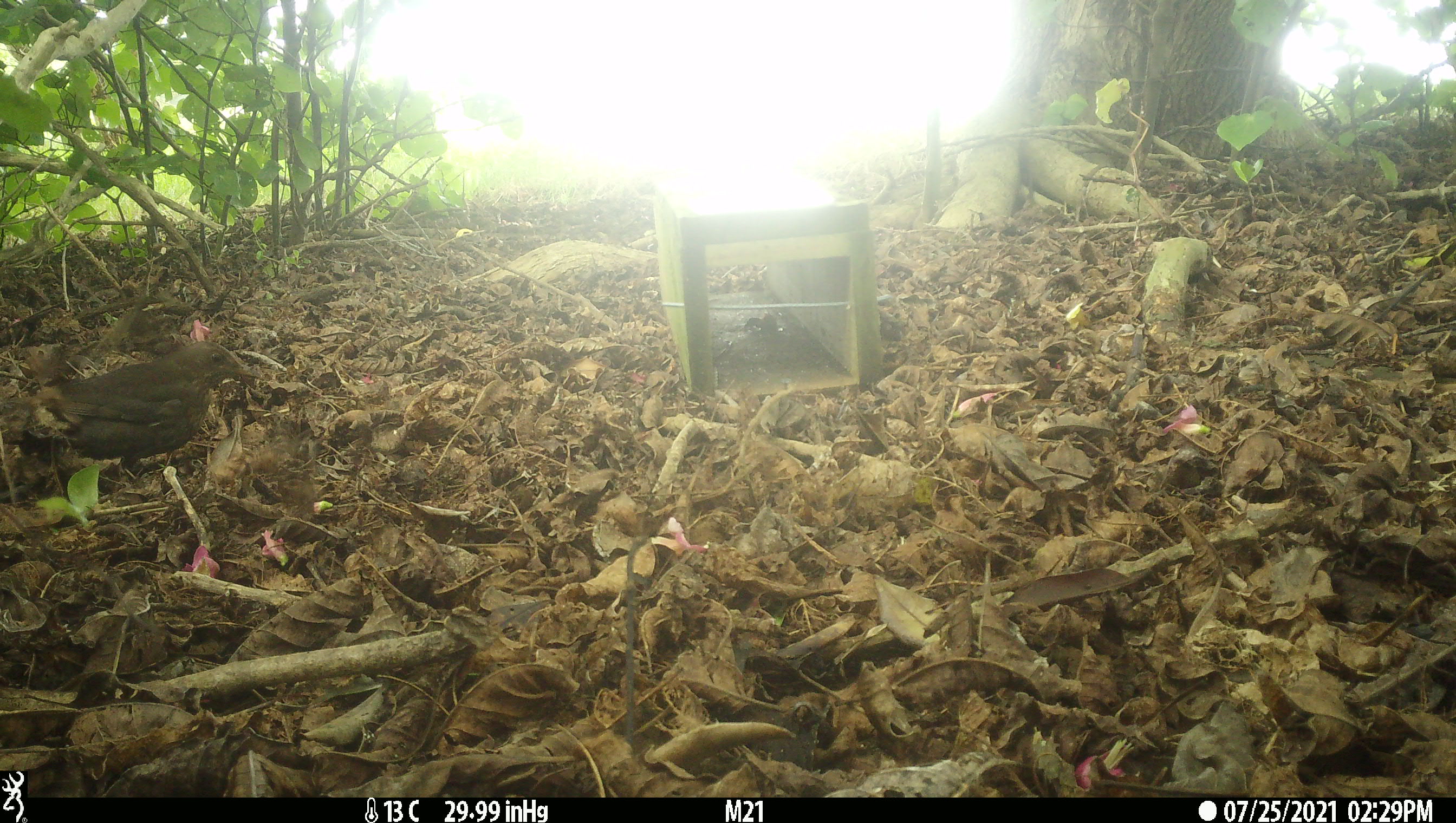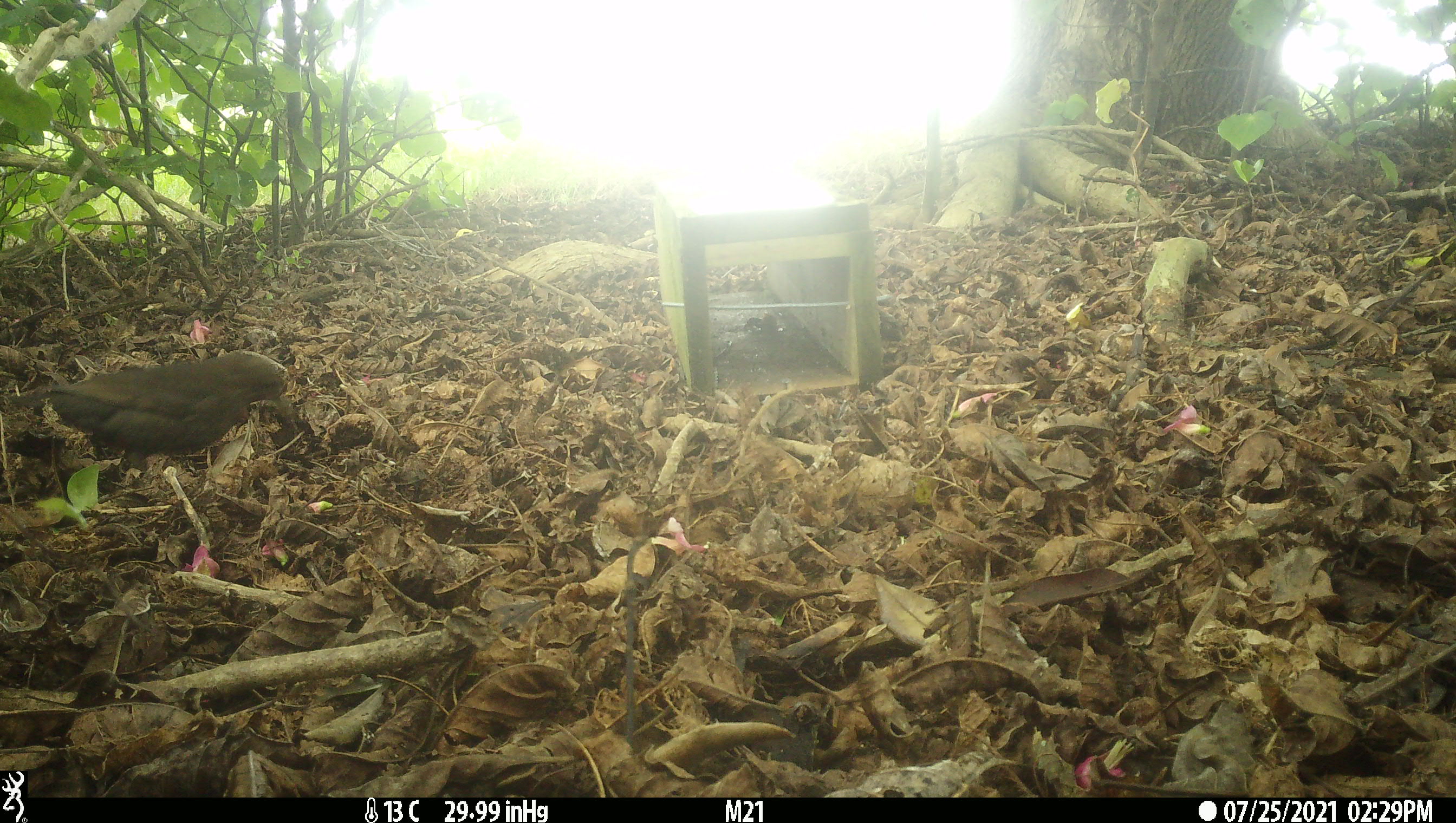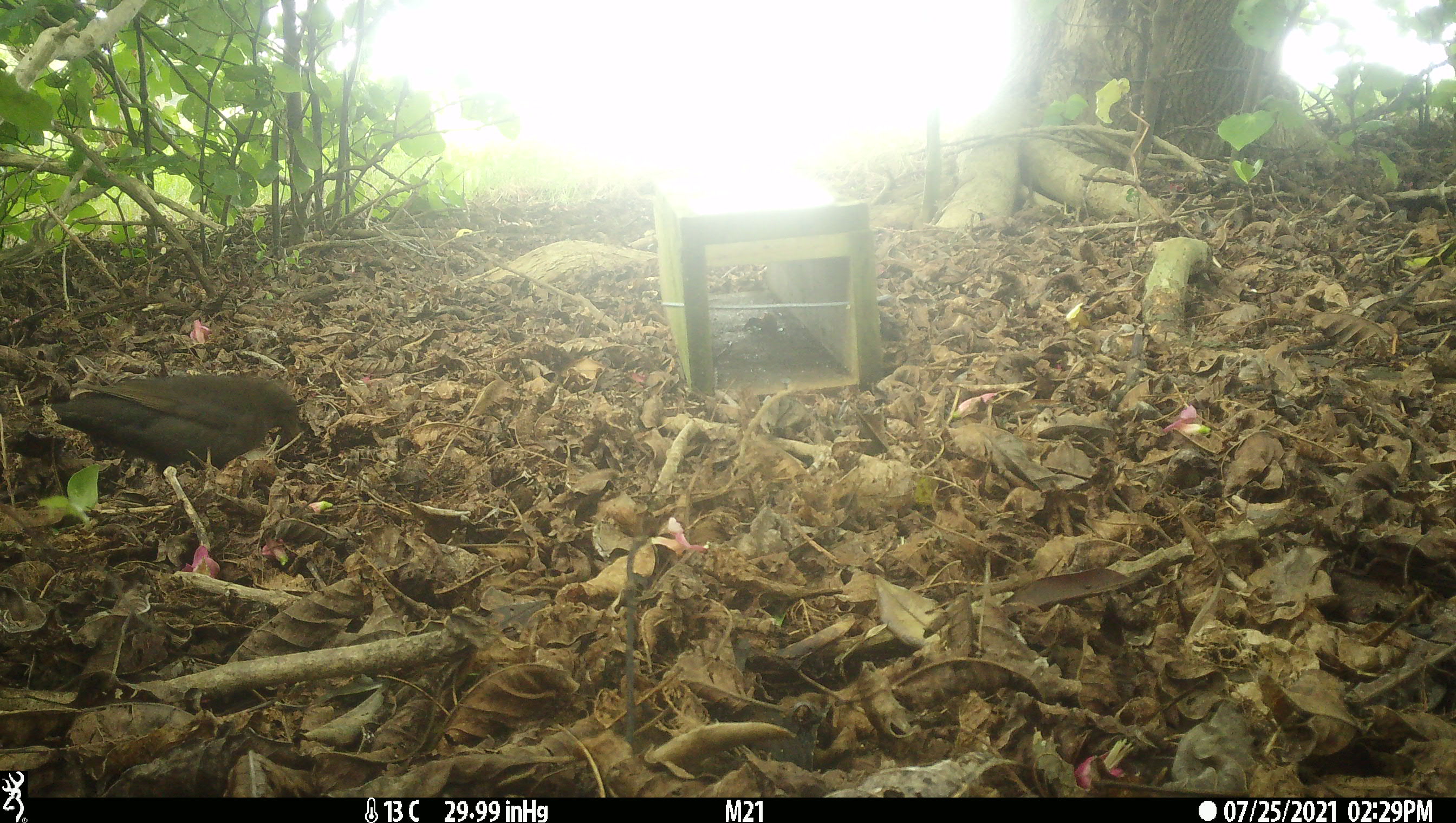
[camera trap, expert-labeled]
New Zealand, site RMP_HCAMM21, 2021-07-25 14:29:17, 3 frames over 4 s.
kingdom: Animalia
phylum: Chordata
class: Aves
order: Passeriformes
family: Turdidae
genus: Turdus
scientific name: Turdus merula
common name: eurasian blackbird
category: blackbird